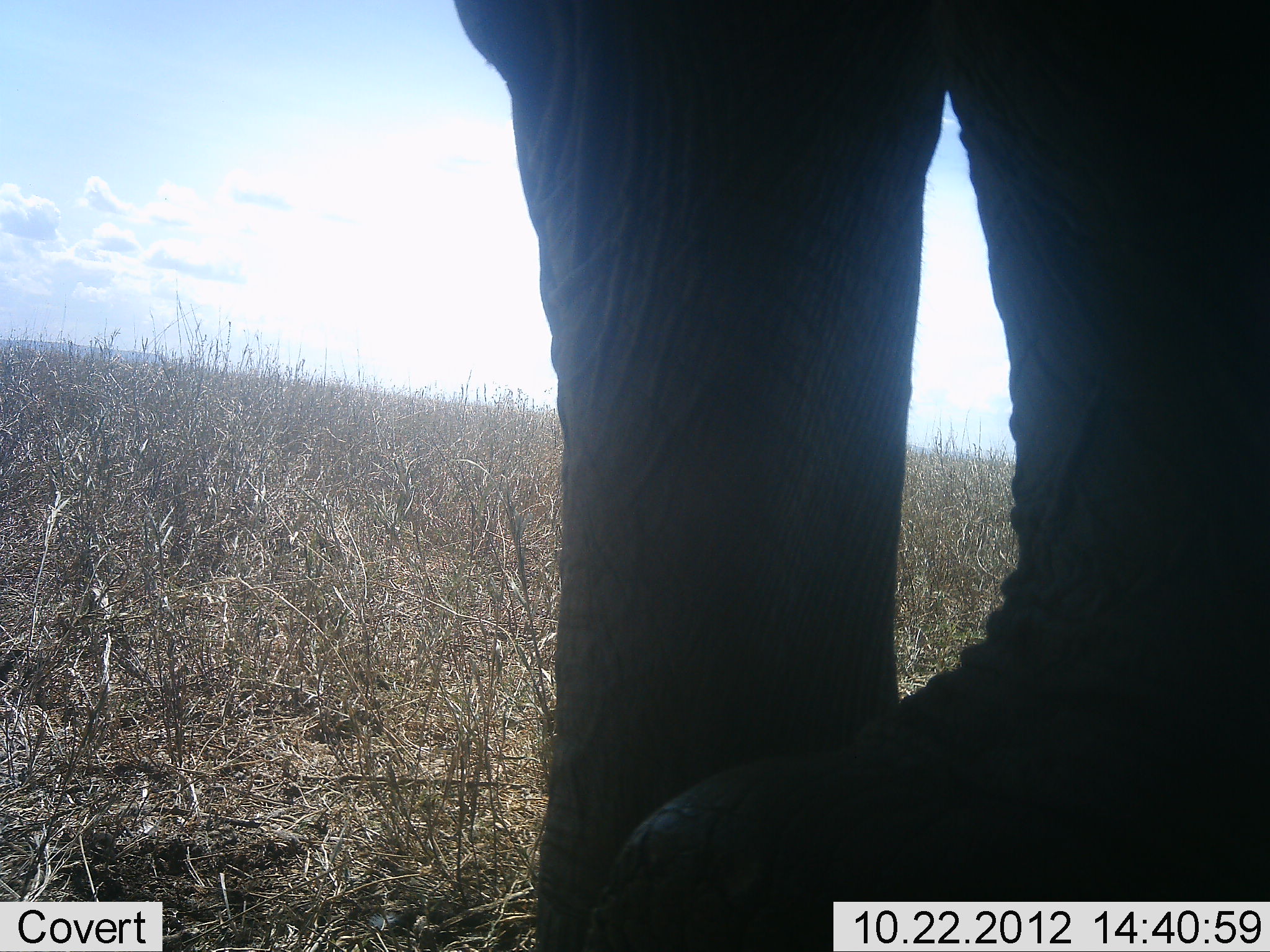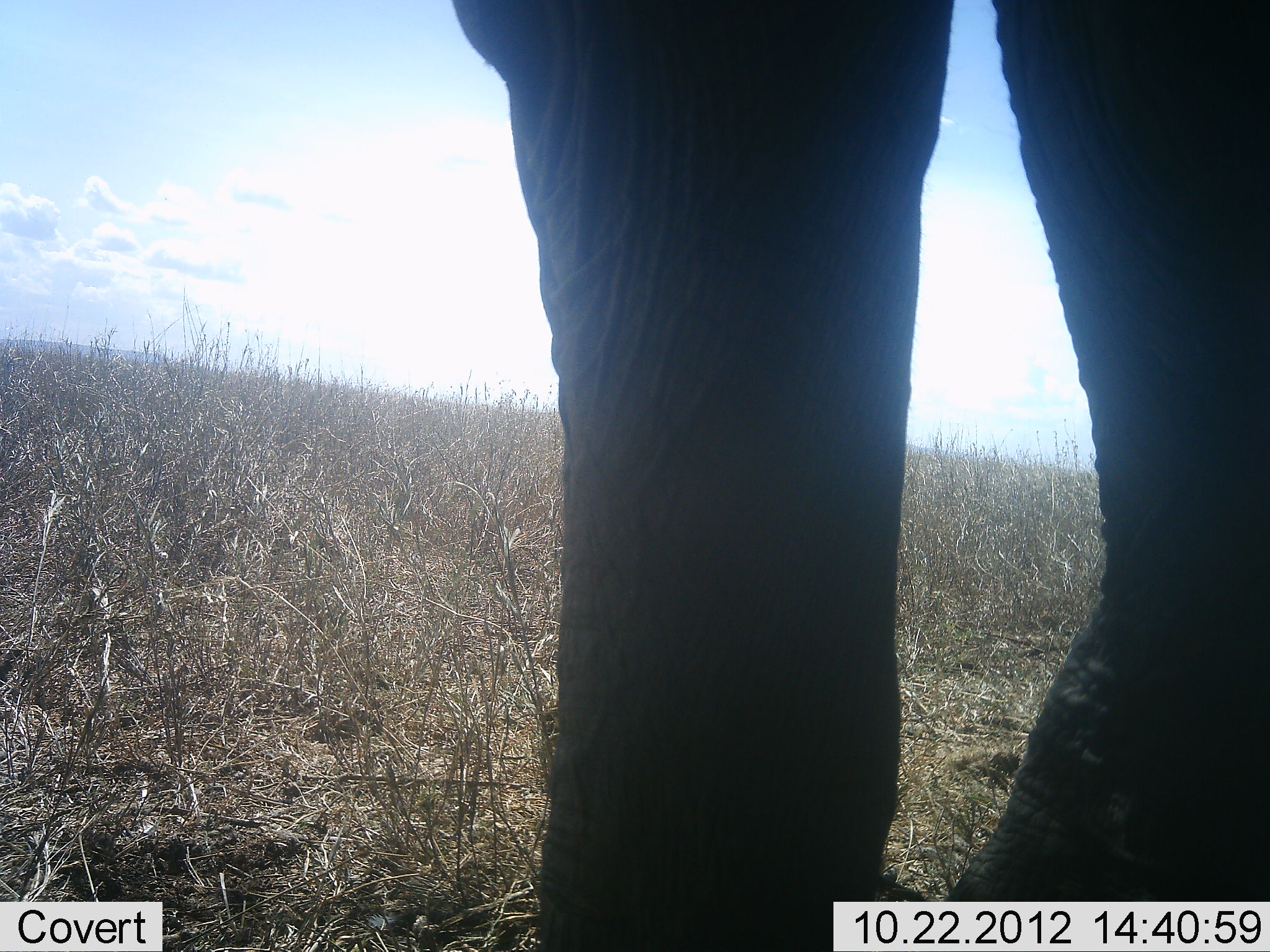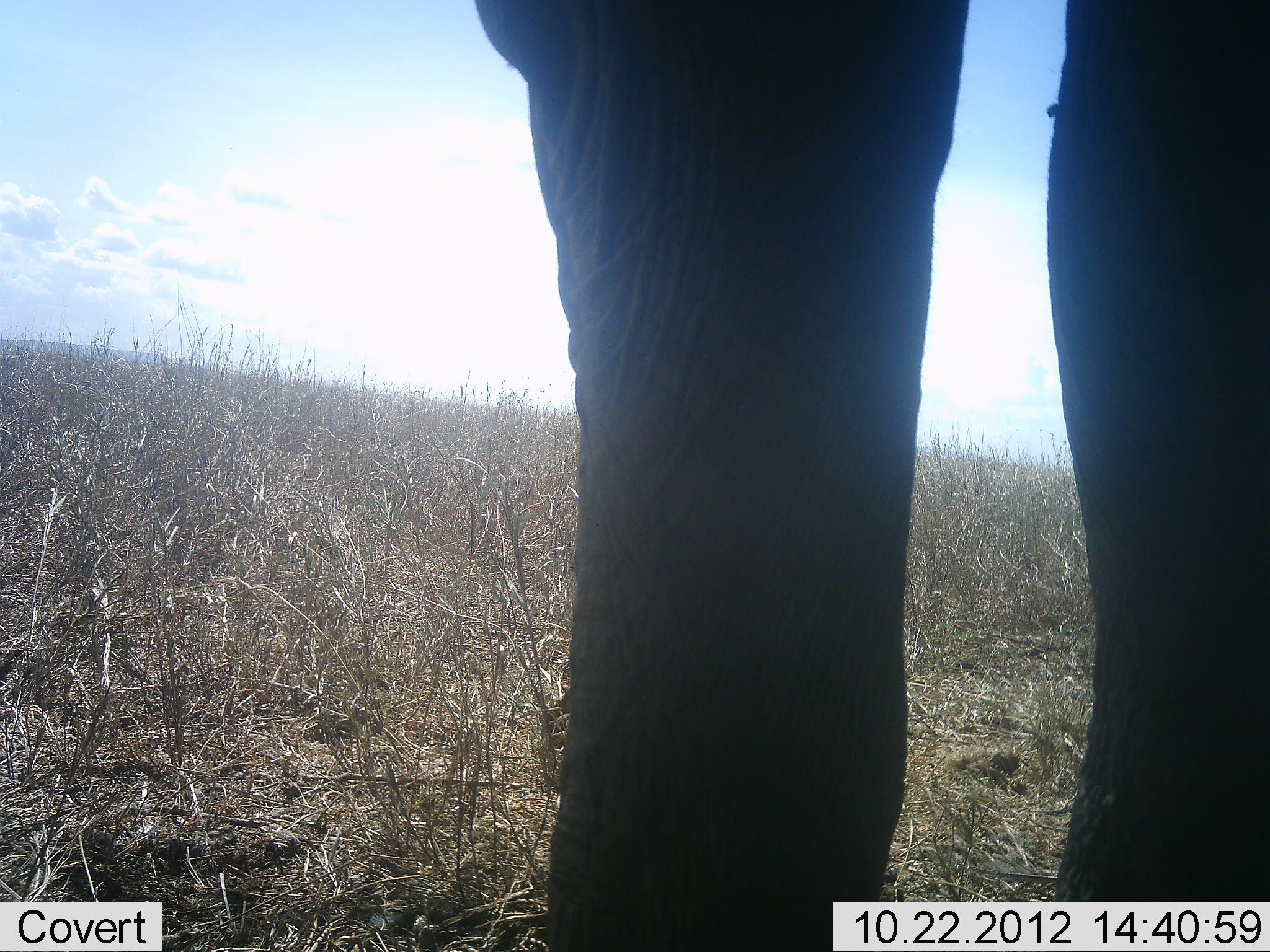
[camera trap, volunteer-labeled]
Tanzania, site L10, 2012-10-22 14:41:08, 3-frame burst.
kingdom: Animalia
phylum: Chordata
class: Mammalia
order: Proboscidea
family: Elephantidae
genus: Loxodonta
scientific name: Loxodonta africana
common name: african bush elephant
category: elephant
Elephant (african bush elephant) (Loxodonta africana), count 1. Behavior (volunteer vote fractions): standing 90%, resting 0%, moving 10%, interacting 0%. Young present (vote fraction): 0%. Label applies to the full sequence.